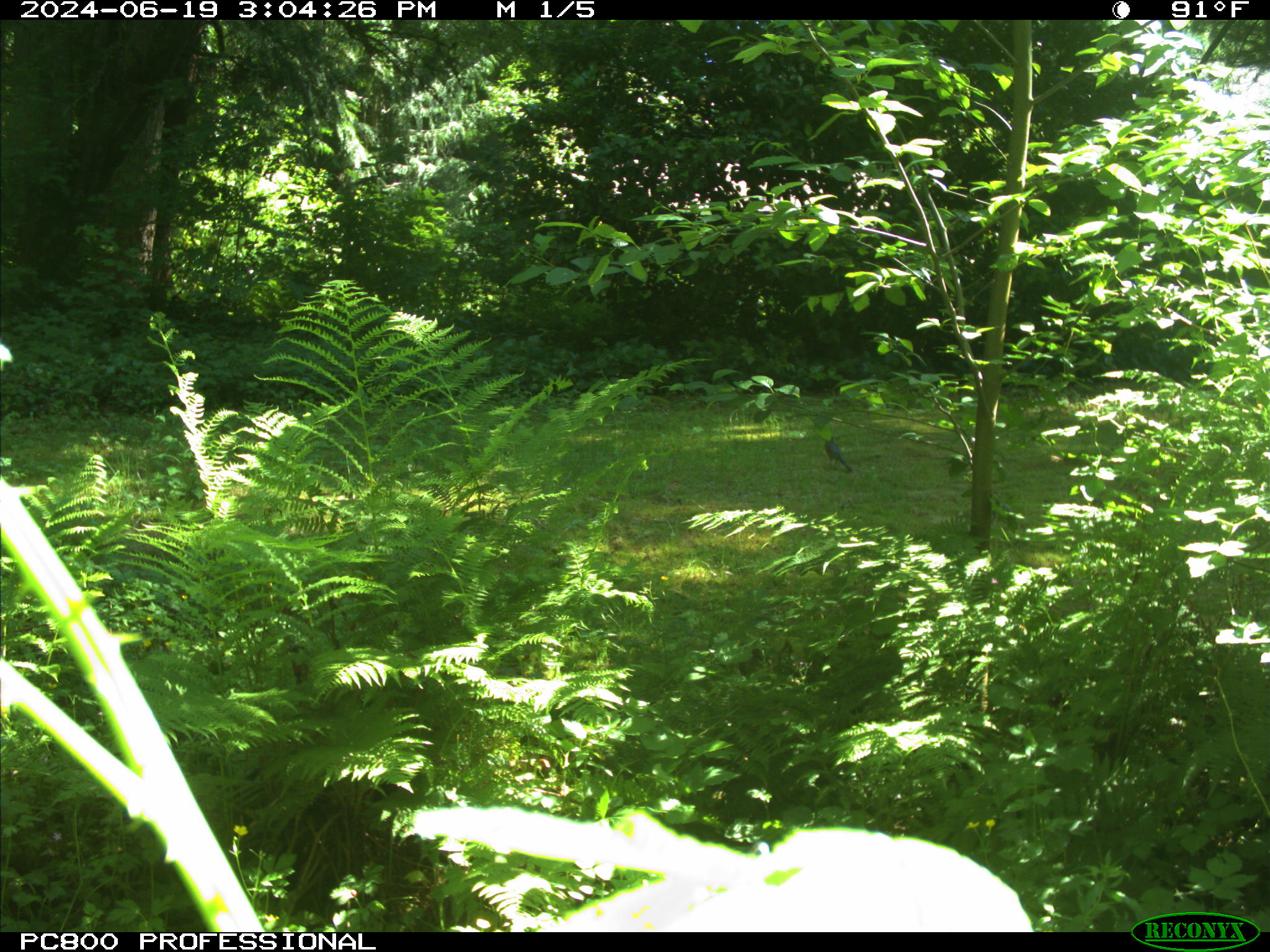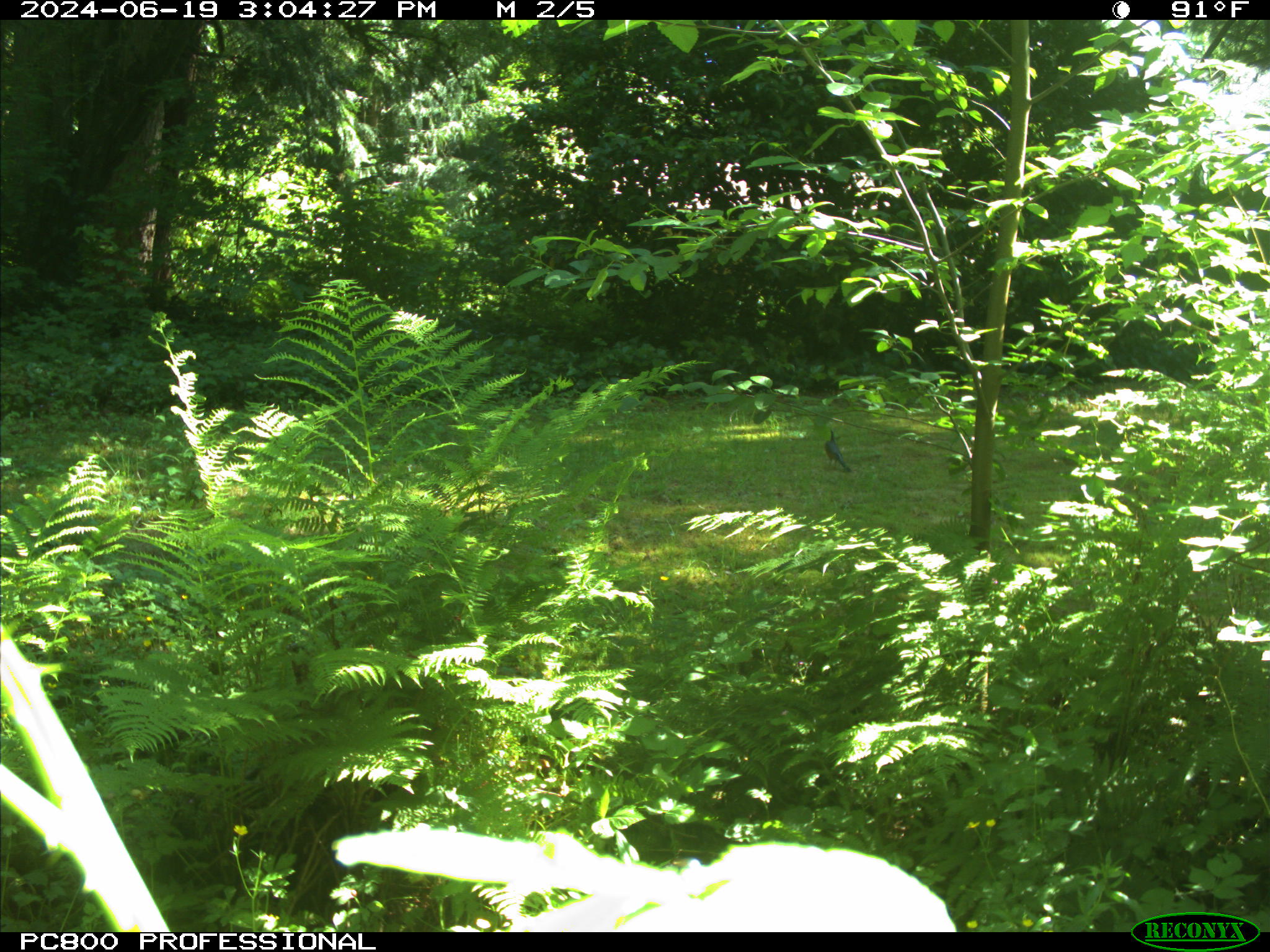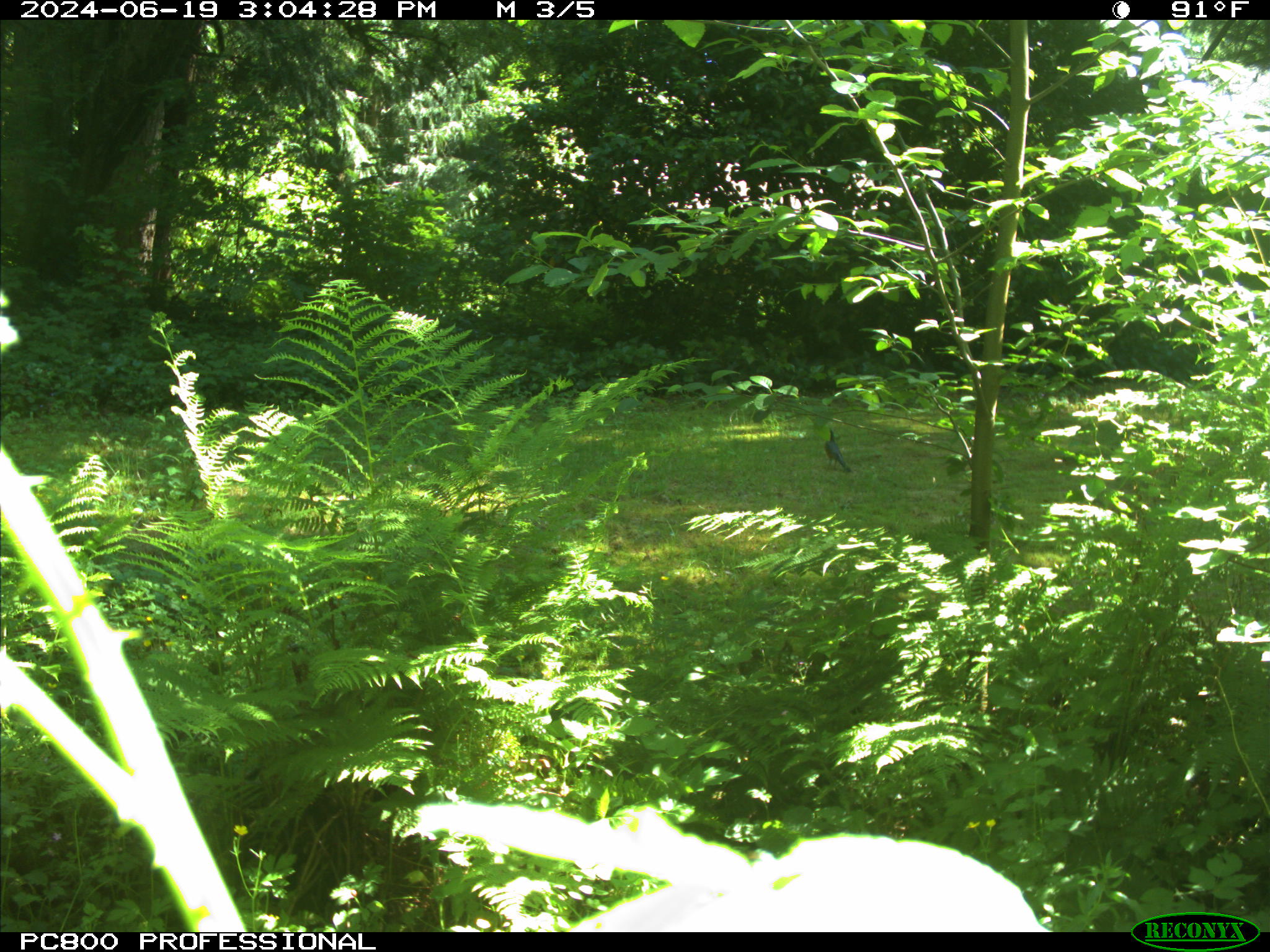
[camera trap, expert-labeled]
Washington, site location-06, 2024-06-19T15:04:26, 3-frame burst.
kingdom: Animalia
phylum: Chordata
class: Aves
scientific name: Aves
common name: bird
Bird (Aves).